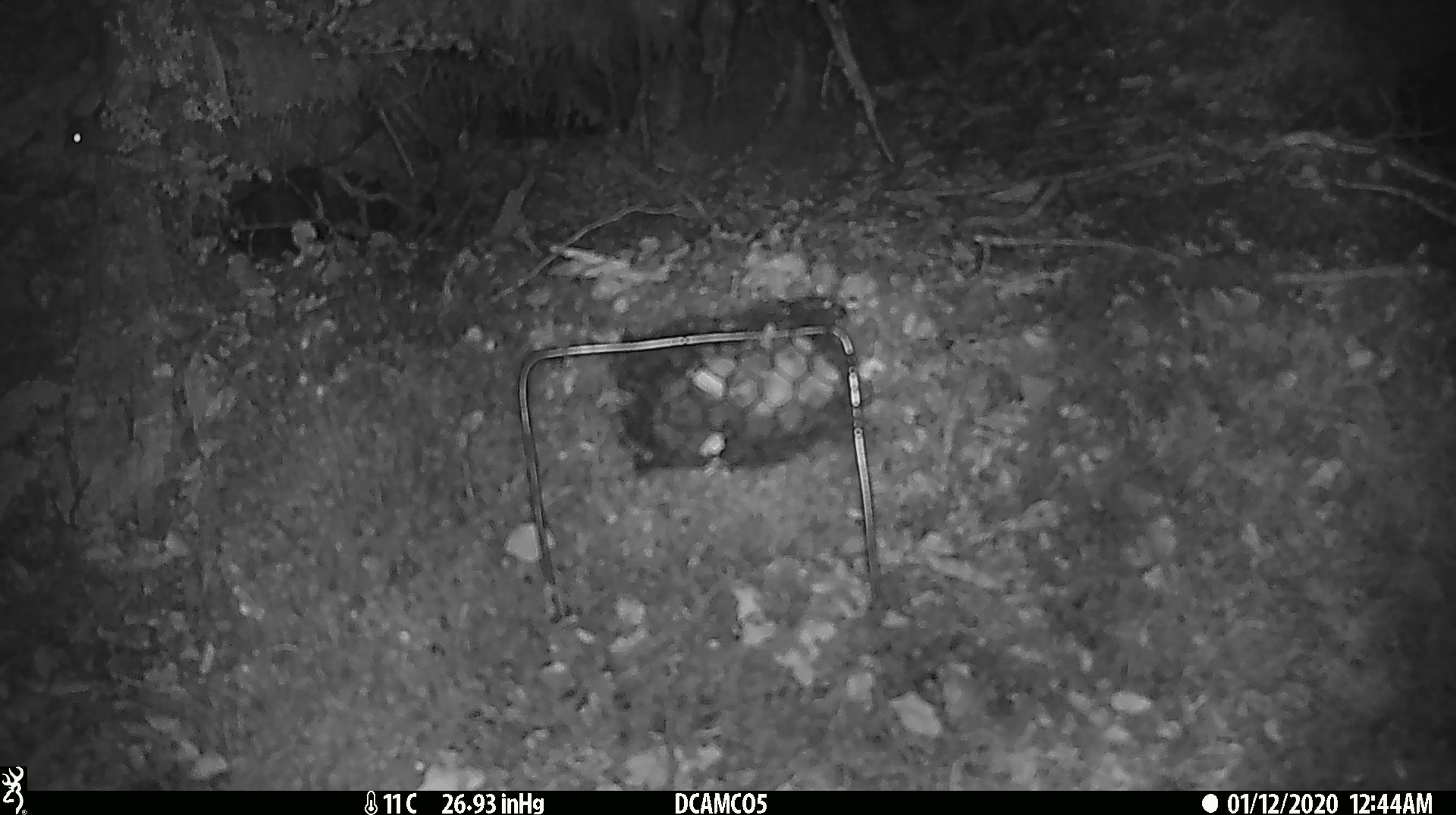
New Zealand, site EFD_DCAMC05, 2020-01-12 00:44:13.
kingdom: Animalia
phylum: Chordata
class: Mammalia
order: Rodentia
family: Muridae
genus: Mus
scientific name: Mus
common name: mouse